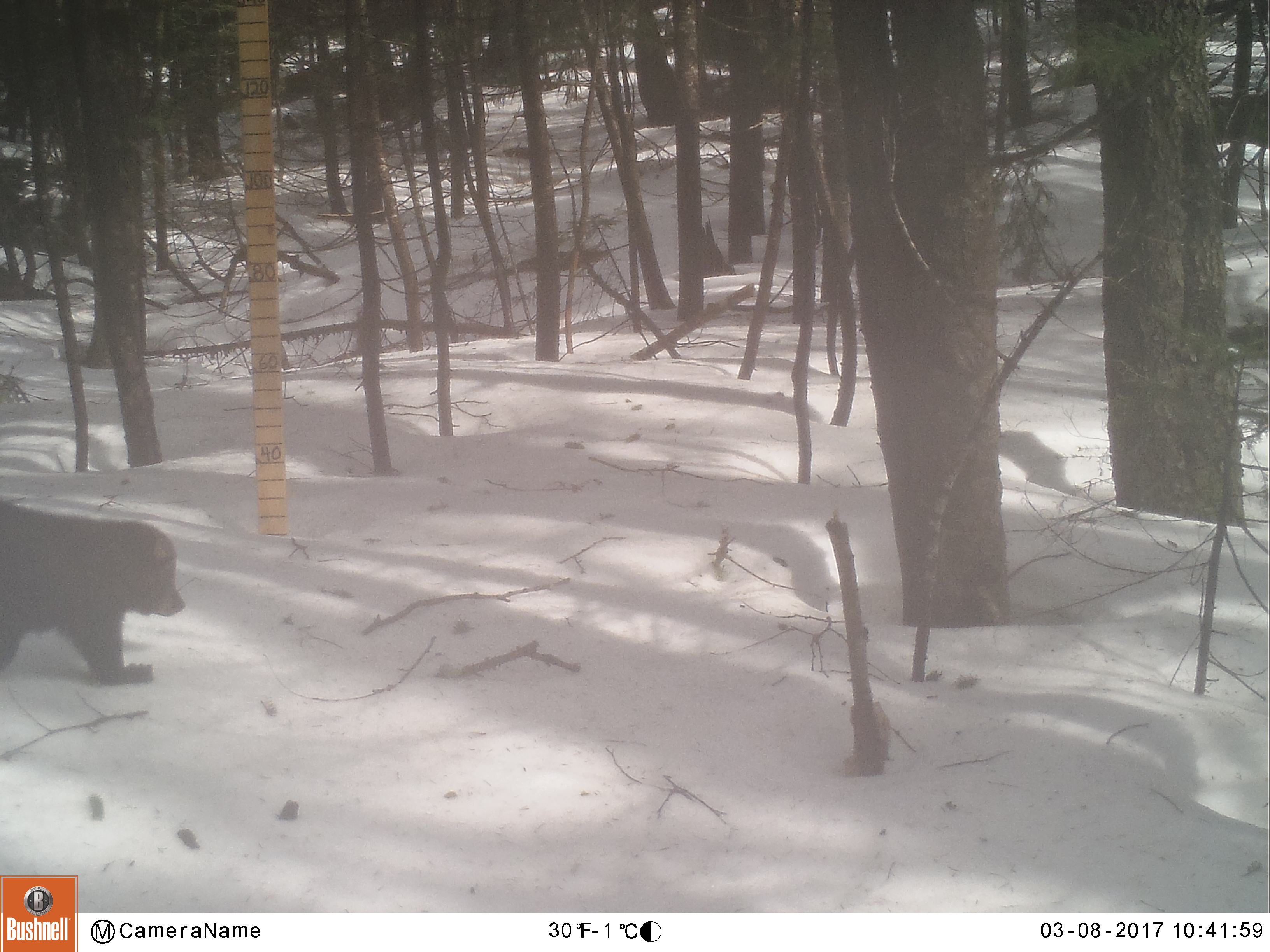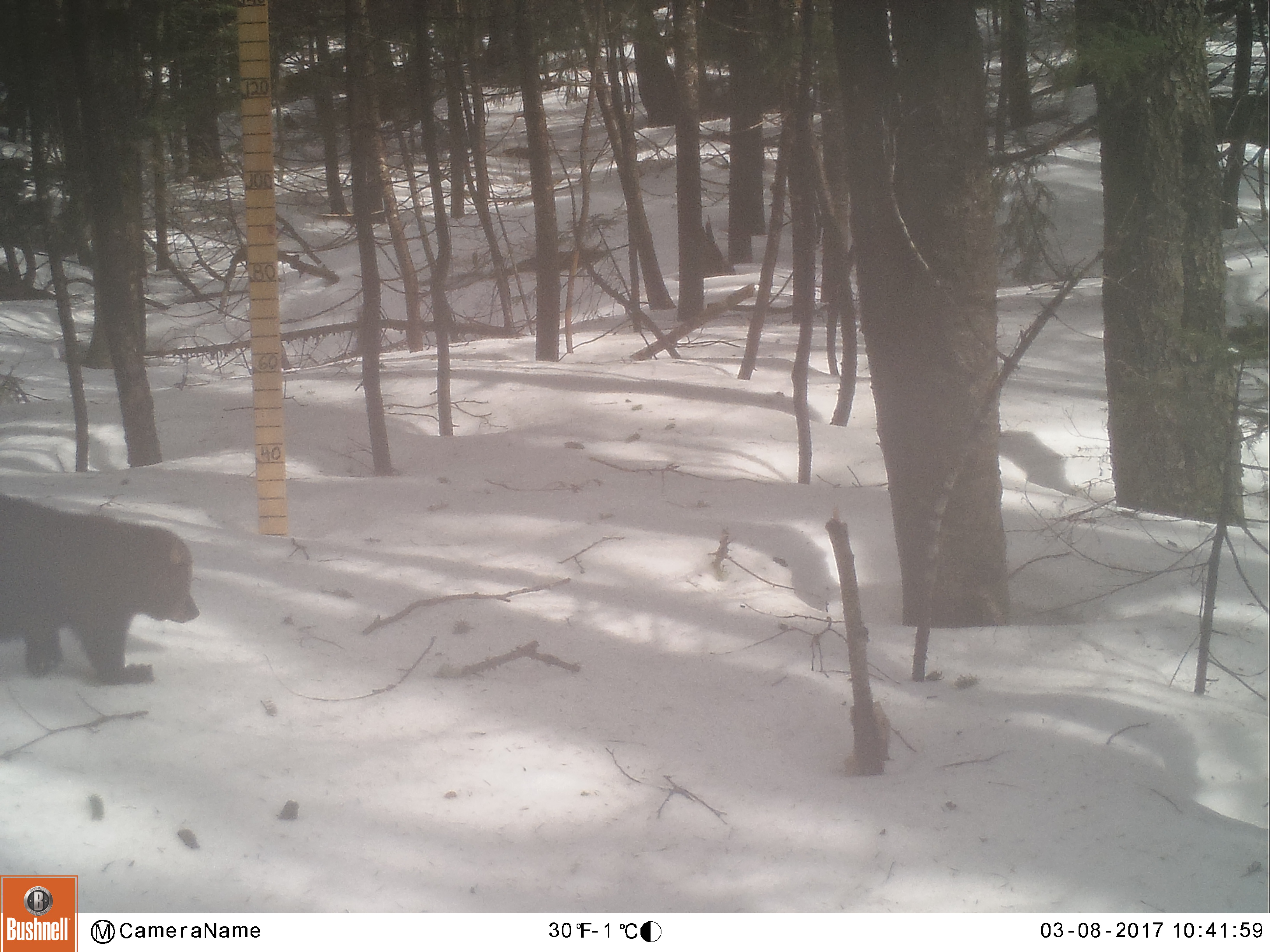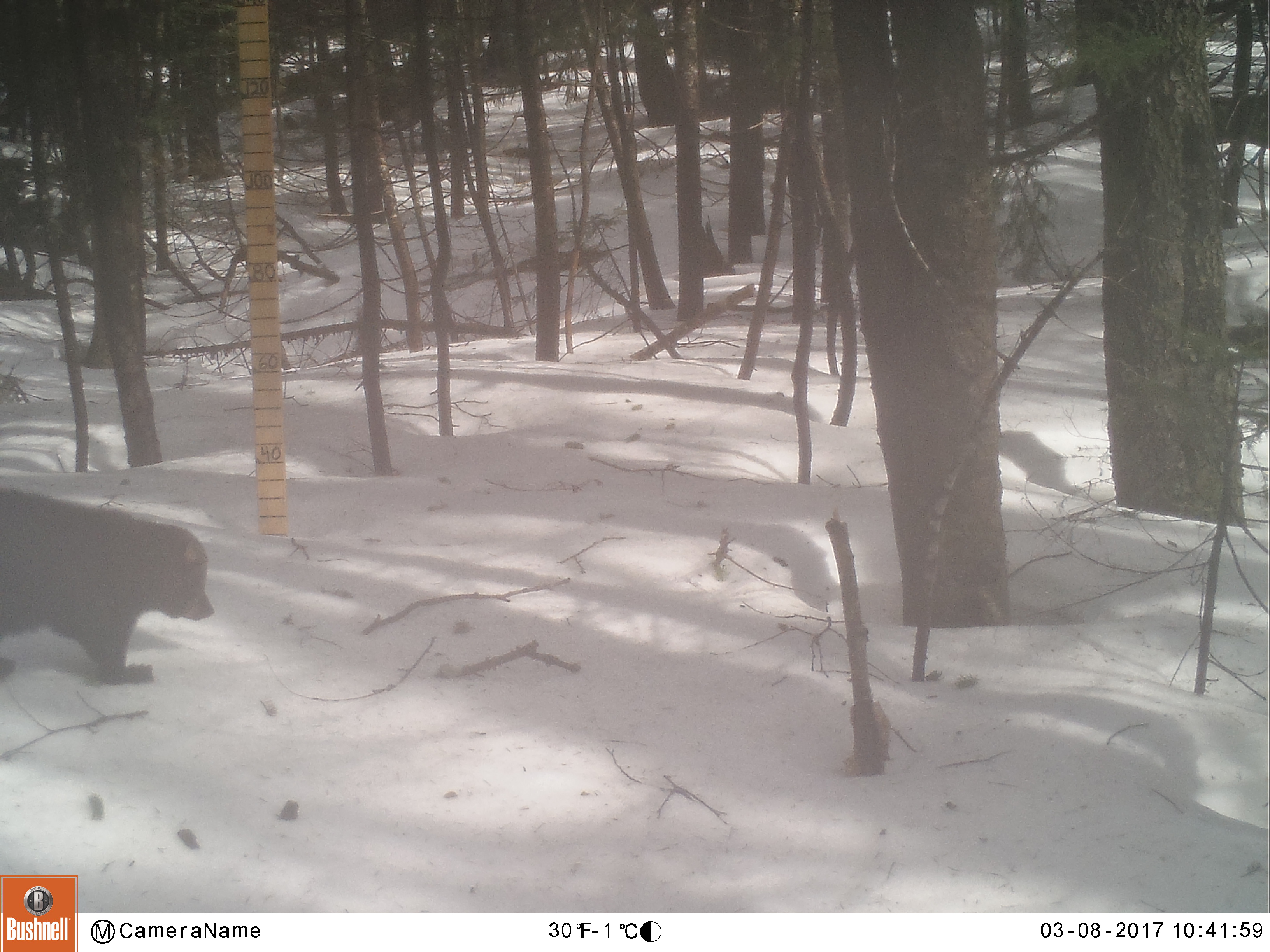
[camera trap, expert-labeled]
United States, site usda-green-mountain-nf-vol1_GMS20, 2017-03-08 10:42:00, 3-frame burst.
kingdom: Animalia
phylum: Chordata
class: Mammalia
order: Carnivora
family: Mustelidae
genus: Pekania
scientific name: Pekania pennanti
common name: fisher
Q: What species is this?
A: Fisher (Pekania pennanti).